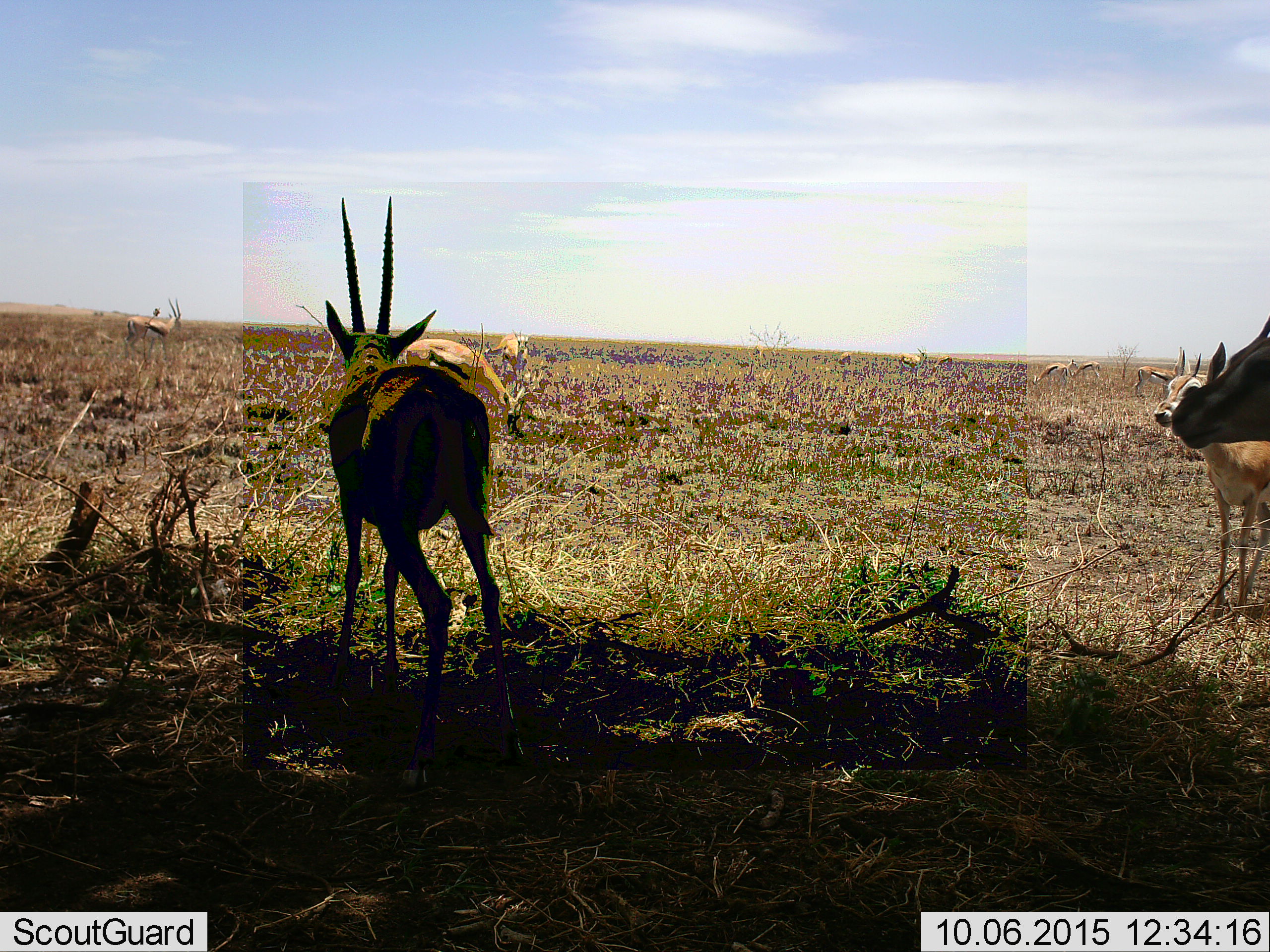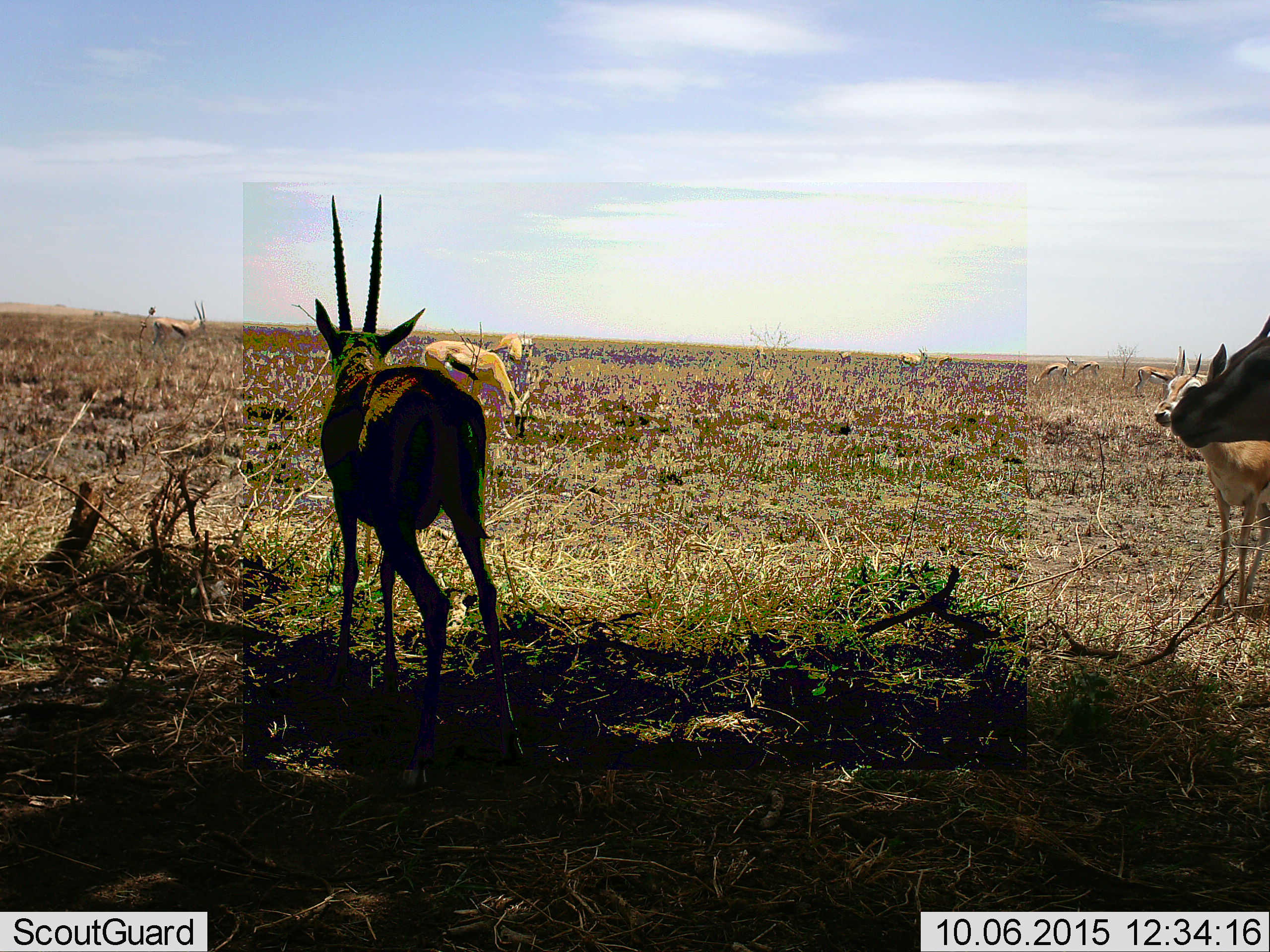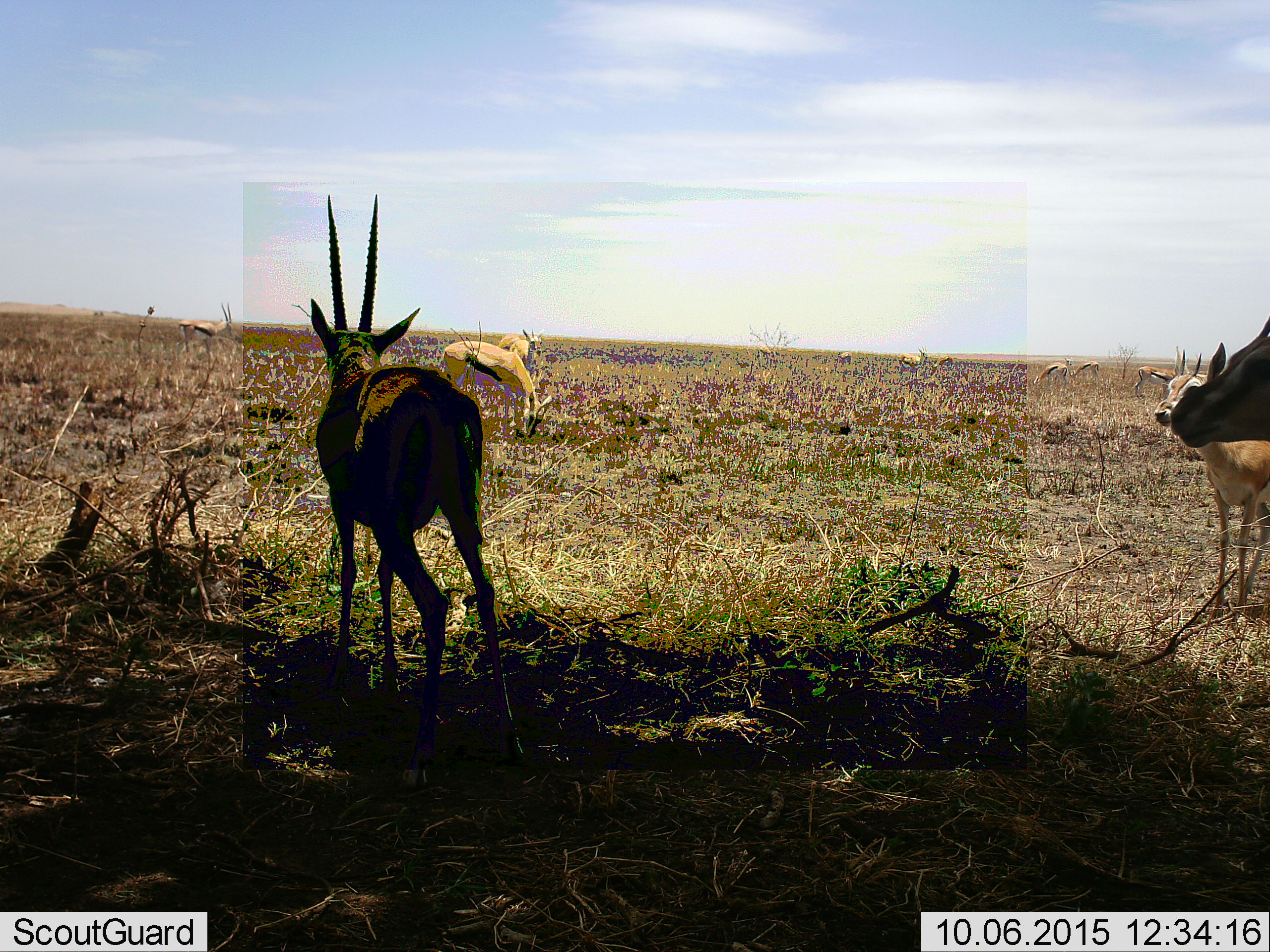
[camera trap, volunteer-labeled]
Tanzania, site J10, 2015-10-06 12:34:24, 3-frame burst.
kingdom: Animalia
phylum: Chordata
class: Mammalia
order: Artiodactyla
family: Bovidae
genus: Eudorcas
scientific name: Eudorcas thomsonii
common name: thomson's gazelle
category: gazellethomsons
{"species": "gazellethomsons (thomson's gazelle) (Eudorcas thomsonii)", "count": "11-50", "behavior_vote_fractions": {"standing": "100%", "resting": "0%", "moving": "38%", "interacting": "0%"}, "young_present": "38%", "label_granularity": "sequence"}